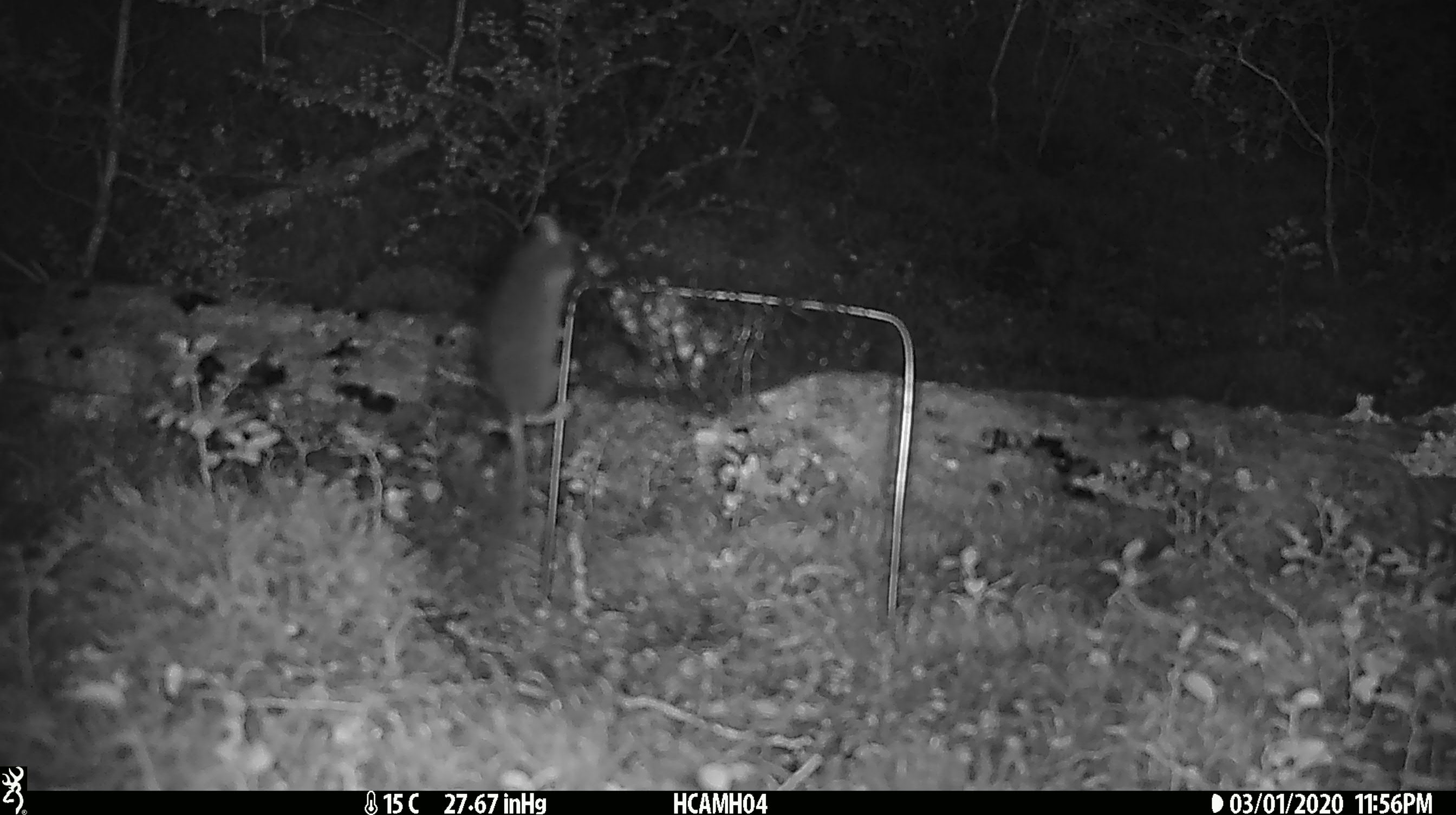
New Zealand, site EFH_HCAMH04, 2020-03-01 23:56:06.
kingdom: Animalia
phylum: Chordata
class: Mammalia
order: Rodentia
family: Muridae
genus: Mus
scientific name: Mus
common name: mouse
Mouse (Mus).